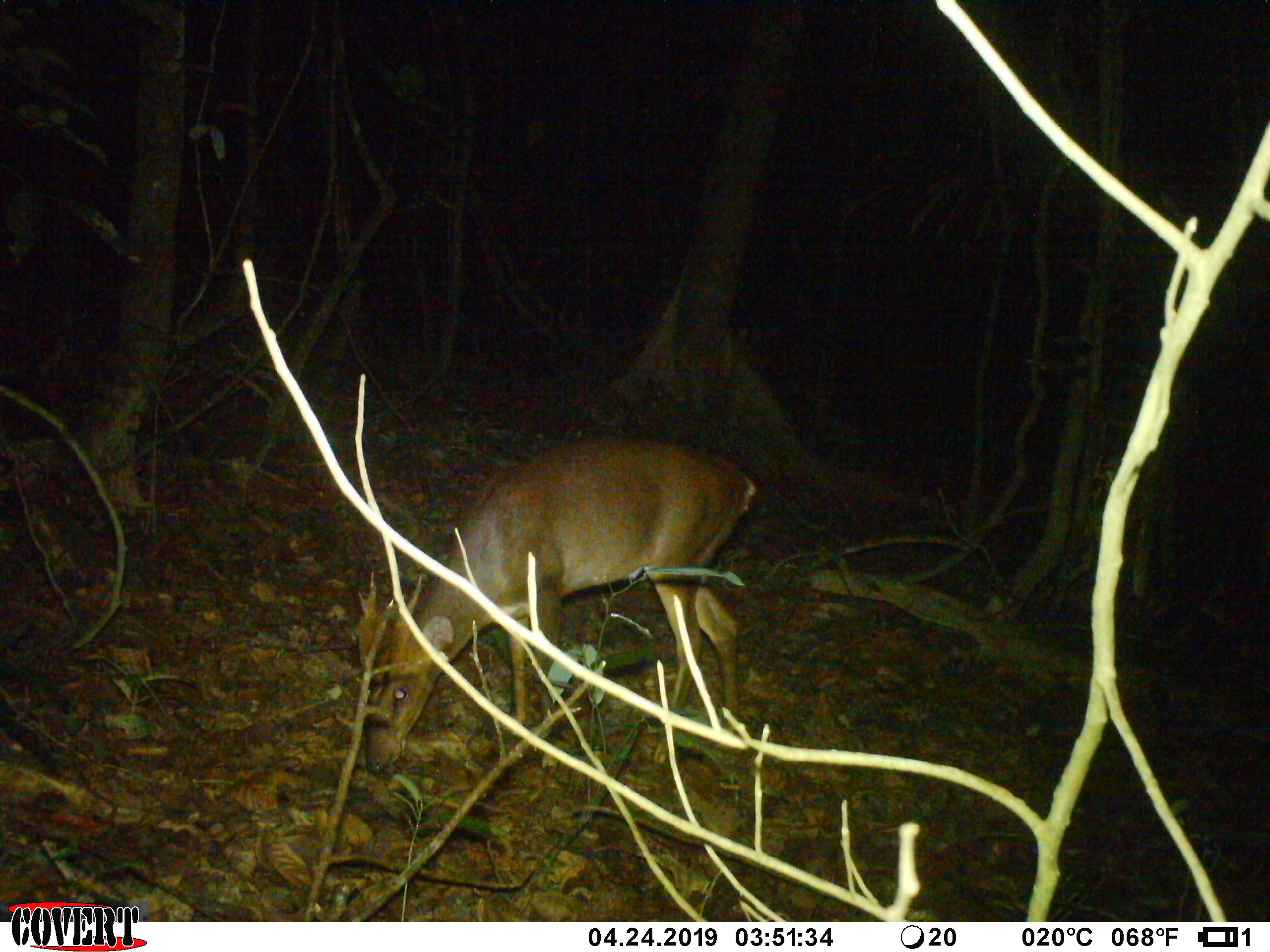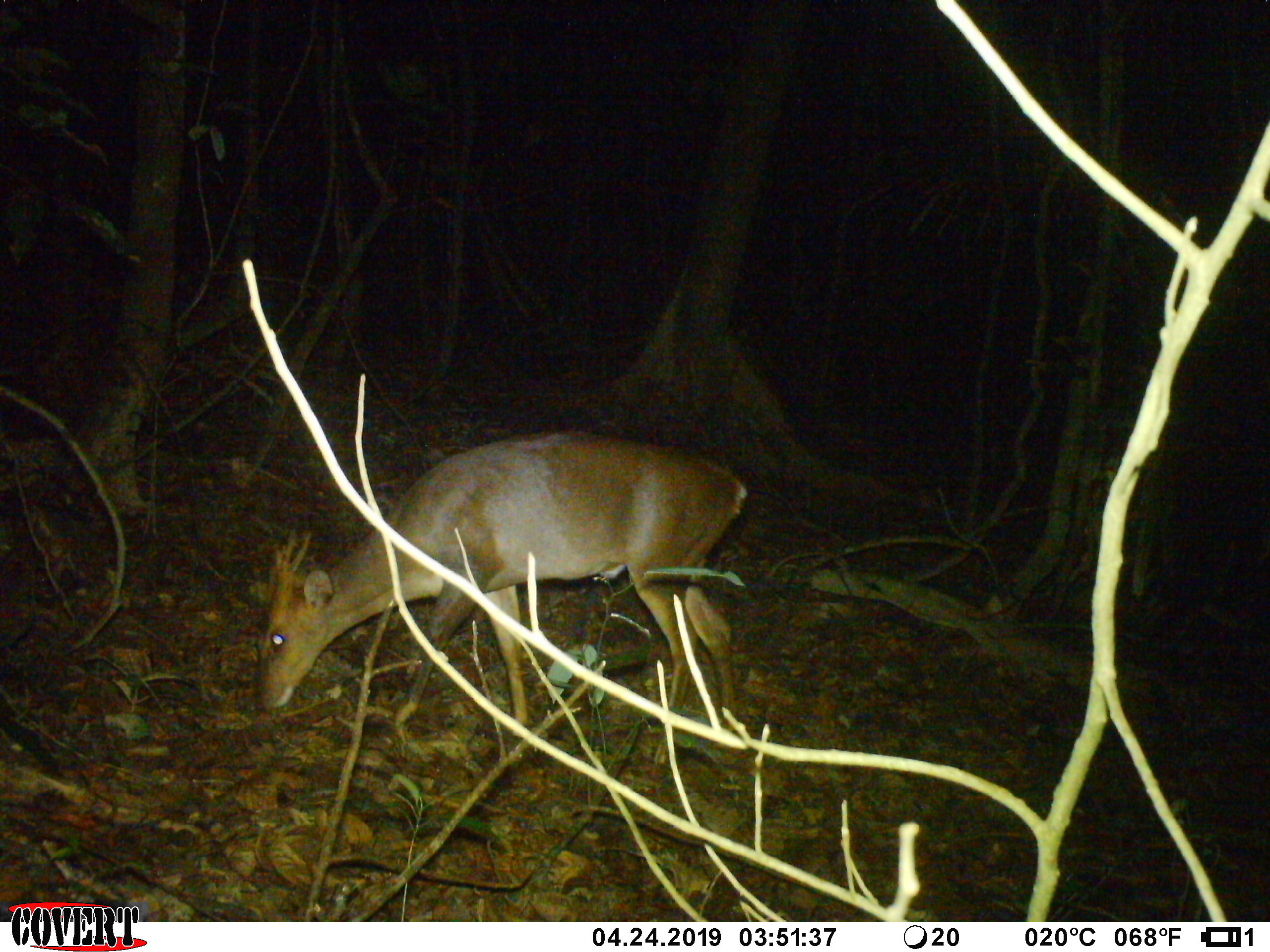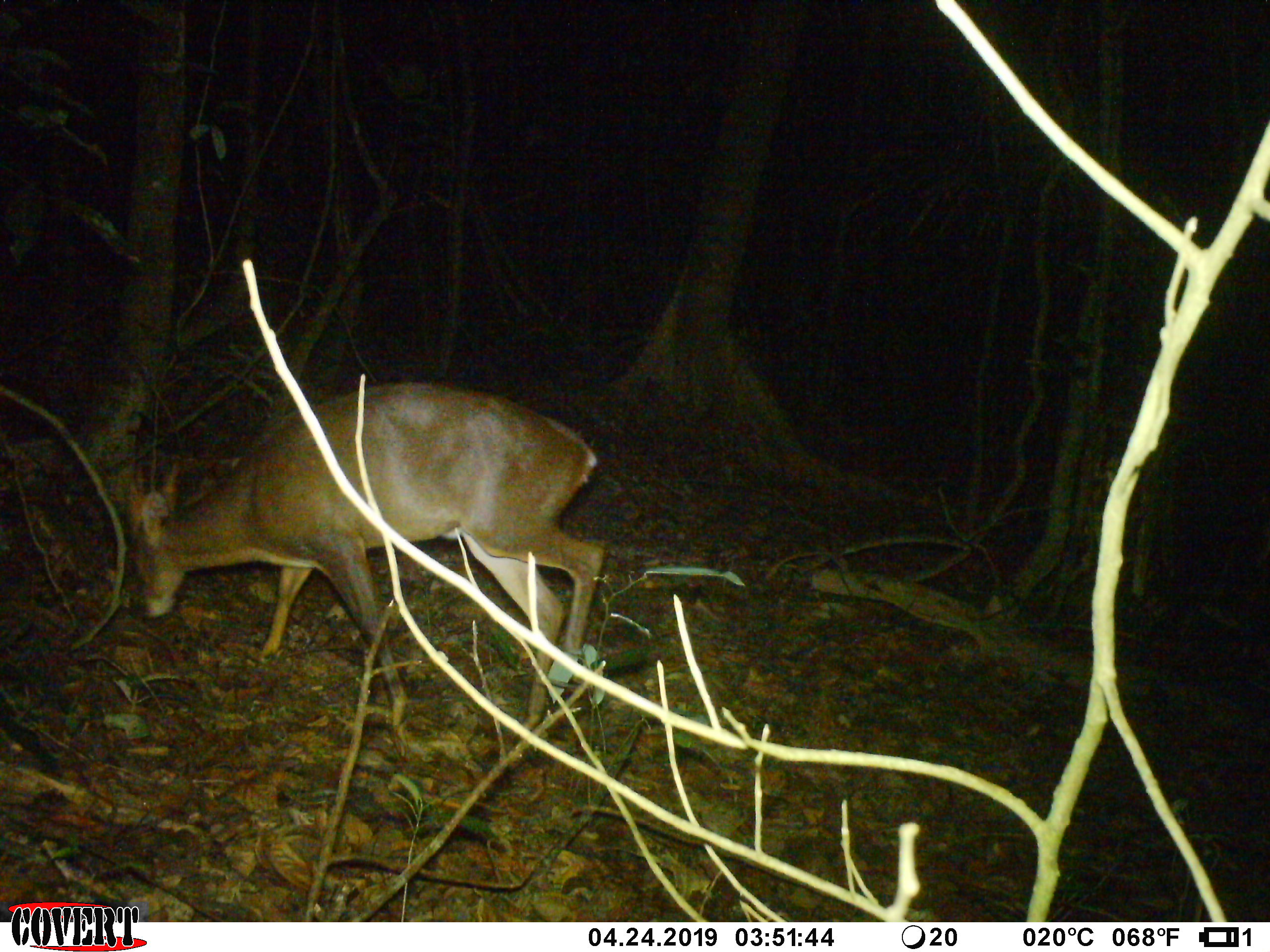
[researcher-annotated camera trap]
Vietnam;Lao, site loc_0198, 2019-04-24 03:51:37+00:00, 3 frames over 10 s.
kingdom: Animalia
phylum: Chordata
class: Mammalia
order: Artiodactyla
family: Cervidae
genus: Muntiacus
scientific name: Muntiacus vuquangensis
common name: large-antlered muntjac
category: large antlered muntjac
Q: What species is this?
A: Large antlered muntjac (large-antlered muntjac) (Muntiacus vuquangensis).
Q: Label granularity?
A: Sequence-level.